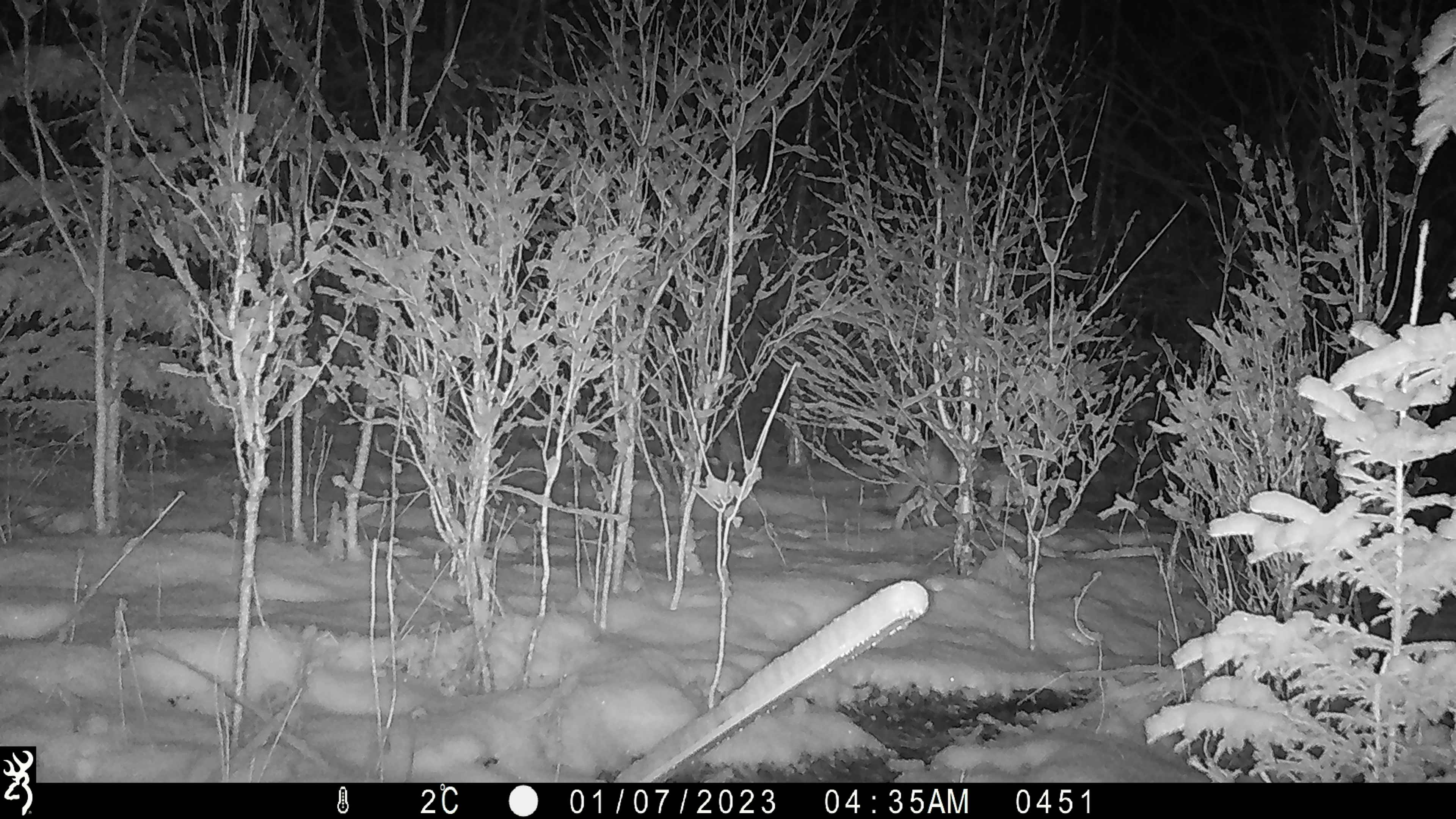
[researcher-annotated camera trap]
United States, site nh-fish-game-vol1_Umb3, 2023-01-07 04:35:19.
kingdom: Animalia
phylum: Chordata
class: Mammalia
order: Carnivora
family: Canidae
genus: Canis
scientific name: Canis latrans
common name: coyote